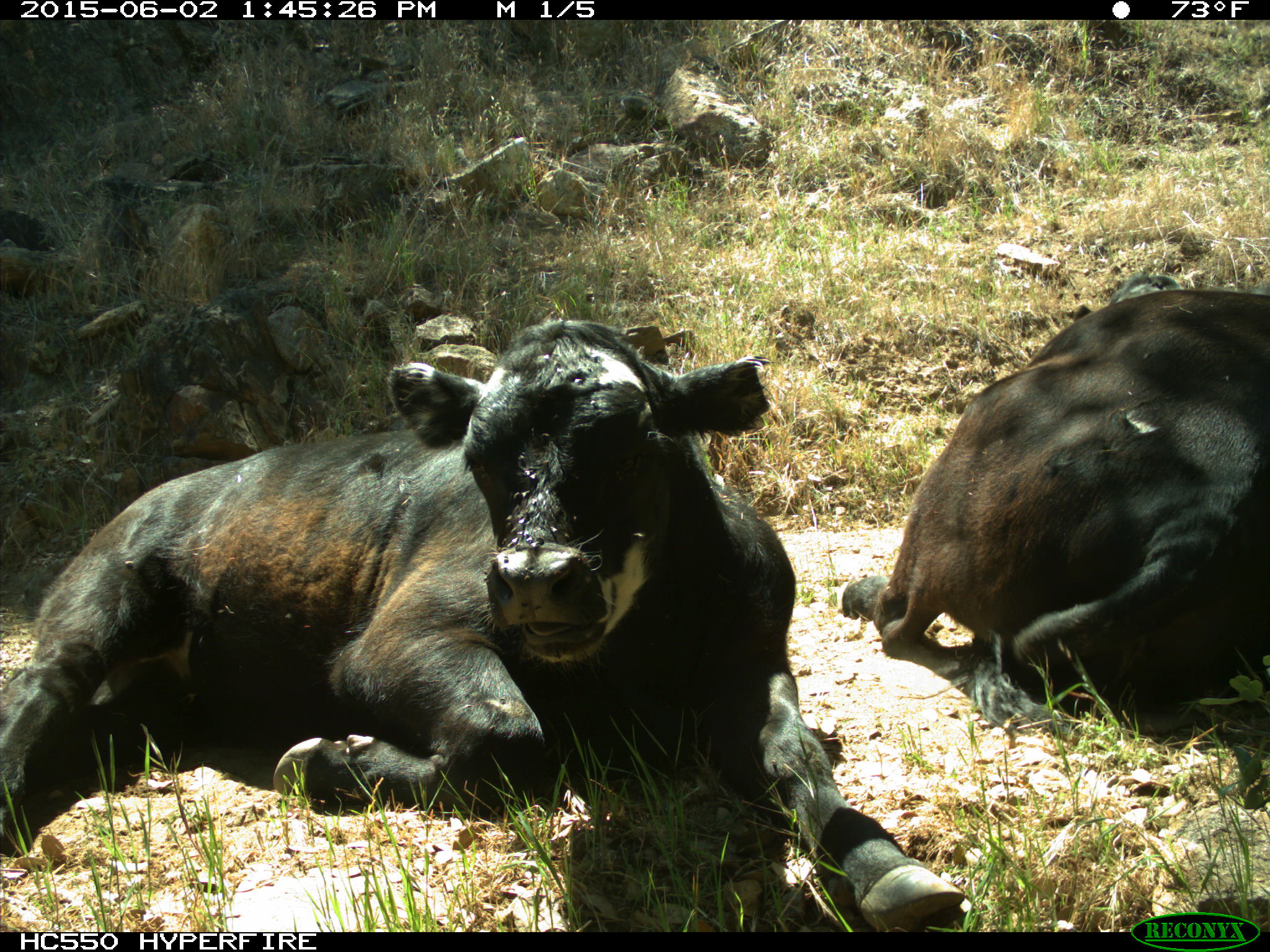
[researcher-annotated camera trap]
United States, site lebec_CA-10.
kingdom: Animalia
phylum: Chordata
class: Mammalia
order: Artiodactyla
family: Bovidae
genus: Bos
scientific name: Bos taurus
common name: domestic cow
Bos taurus (domestic cow).